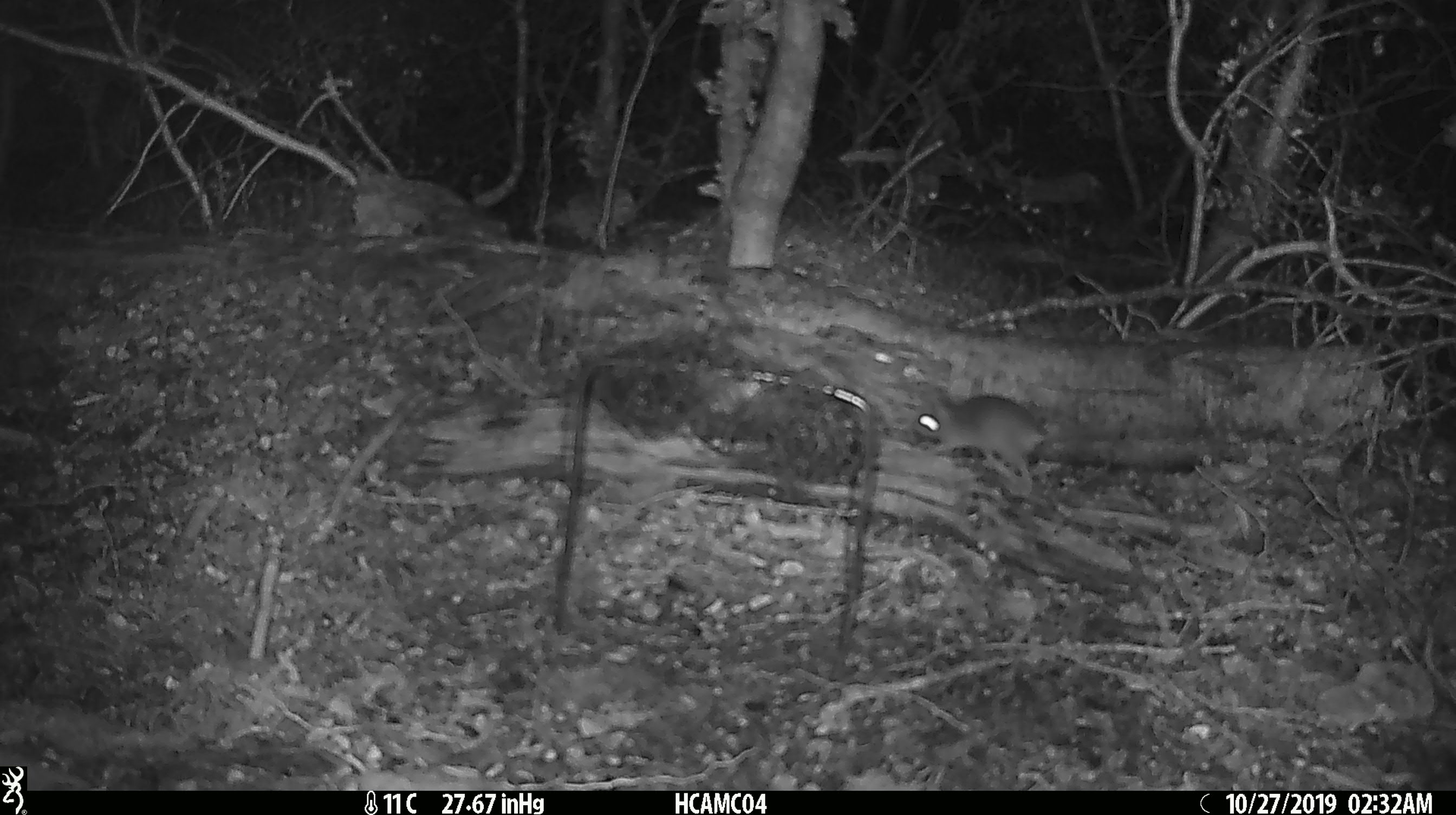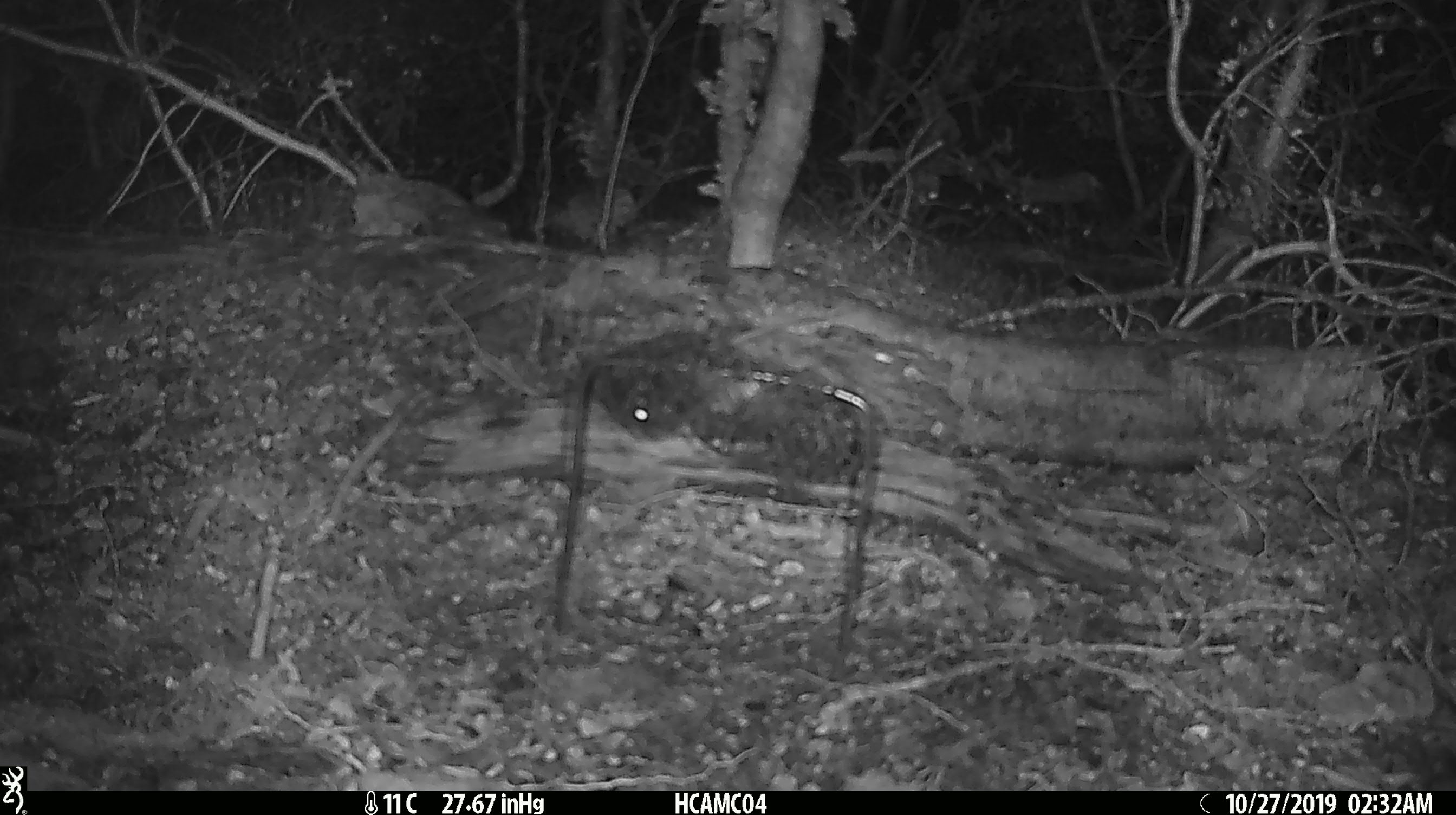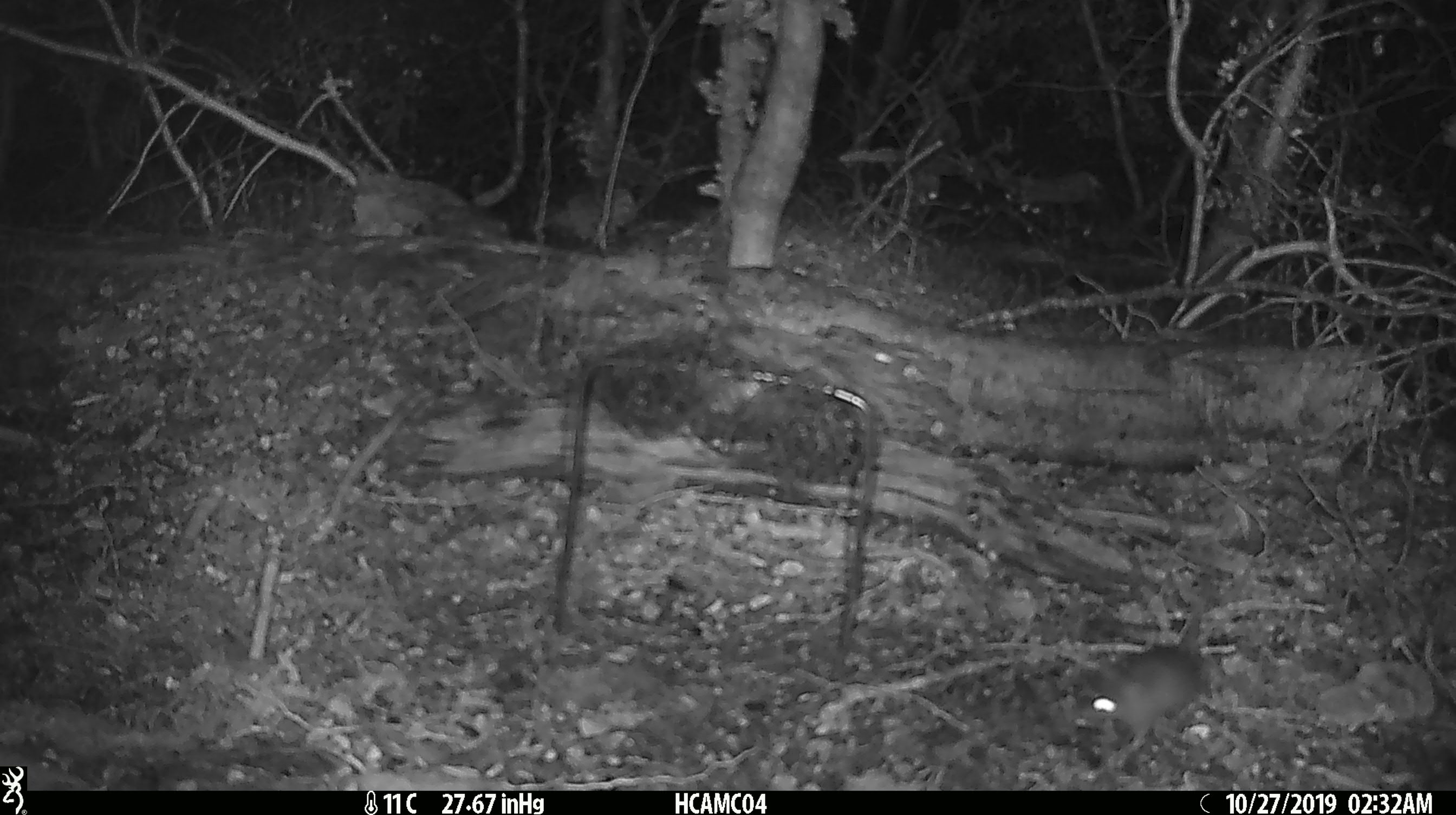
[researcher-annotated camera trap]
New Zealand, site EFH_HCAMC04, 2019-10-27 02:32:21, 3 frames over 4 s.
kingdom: Animalia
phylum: Chordata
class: Mammalia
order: Rodentia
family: Muridae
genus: Mus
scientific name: Mus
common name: mouse